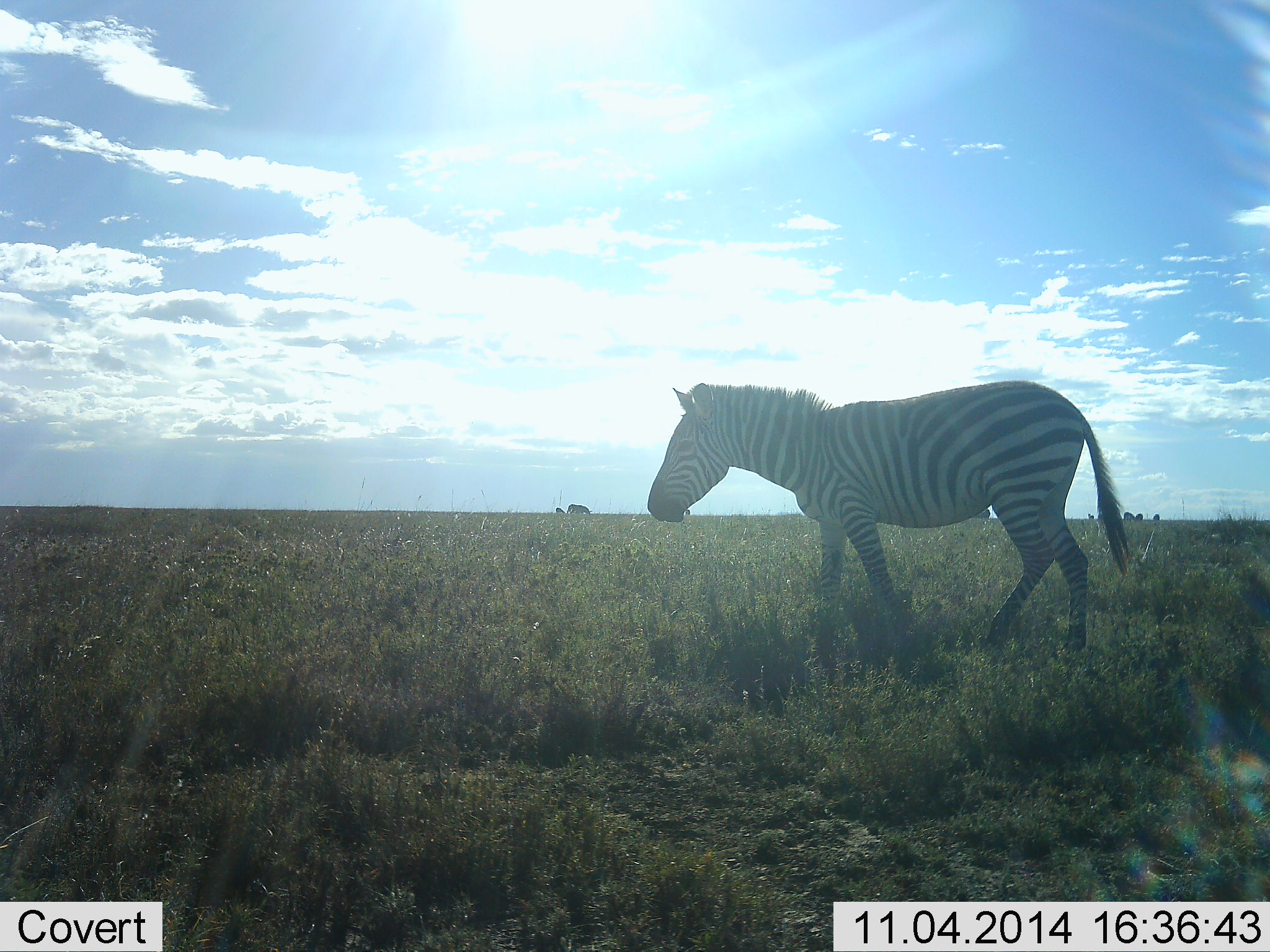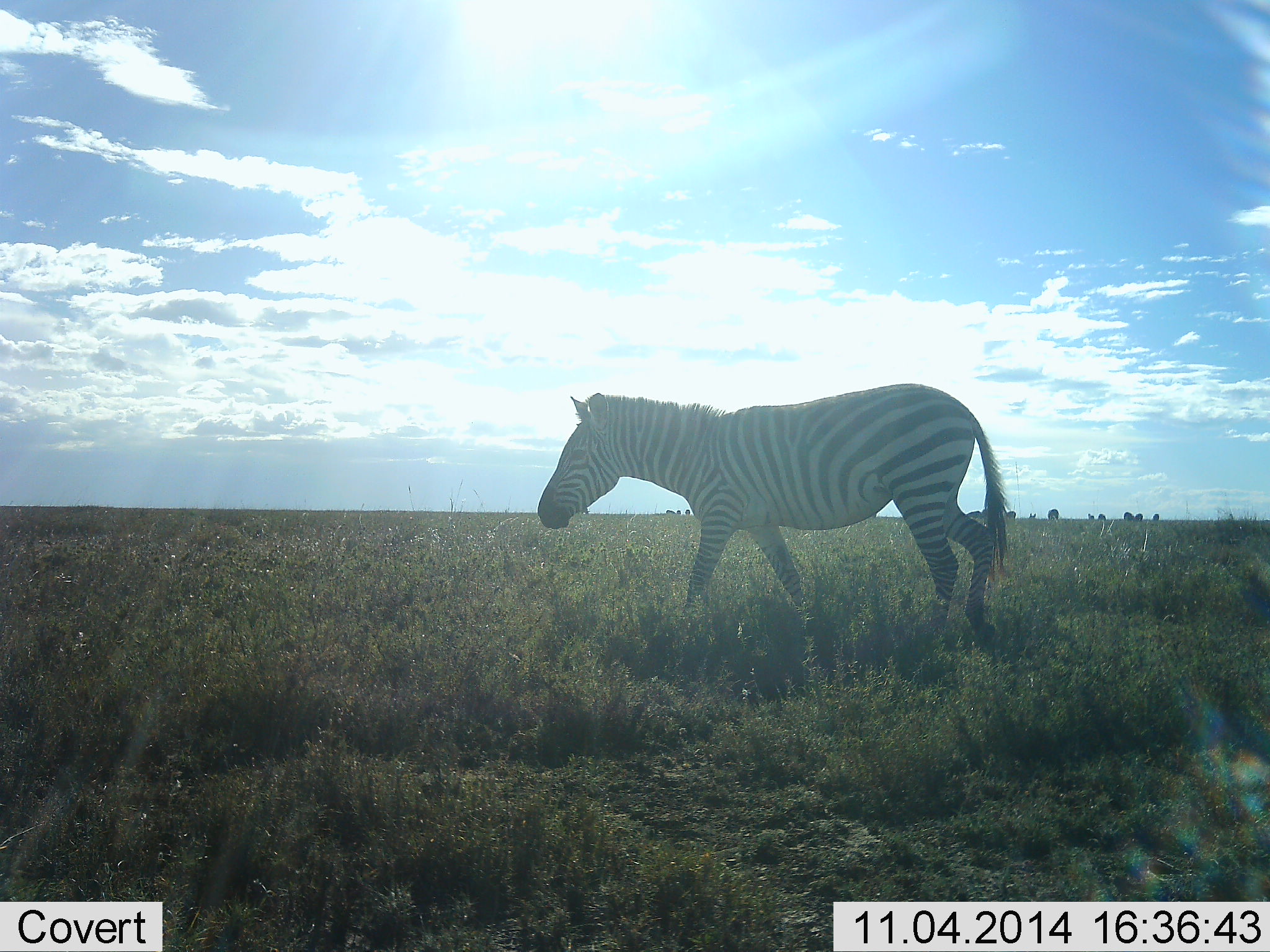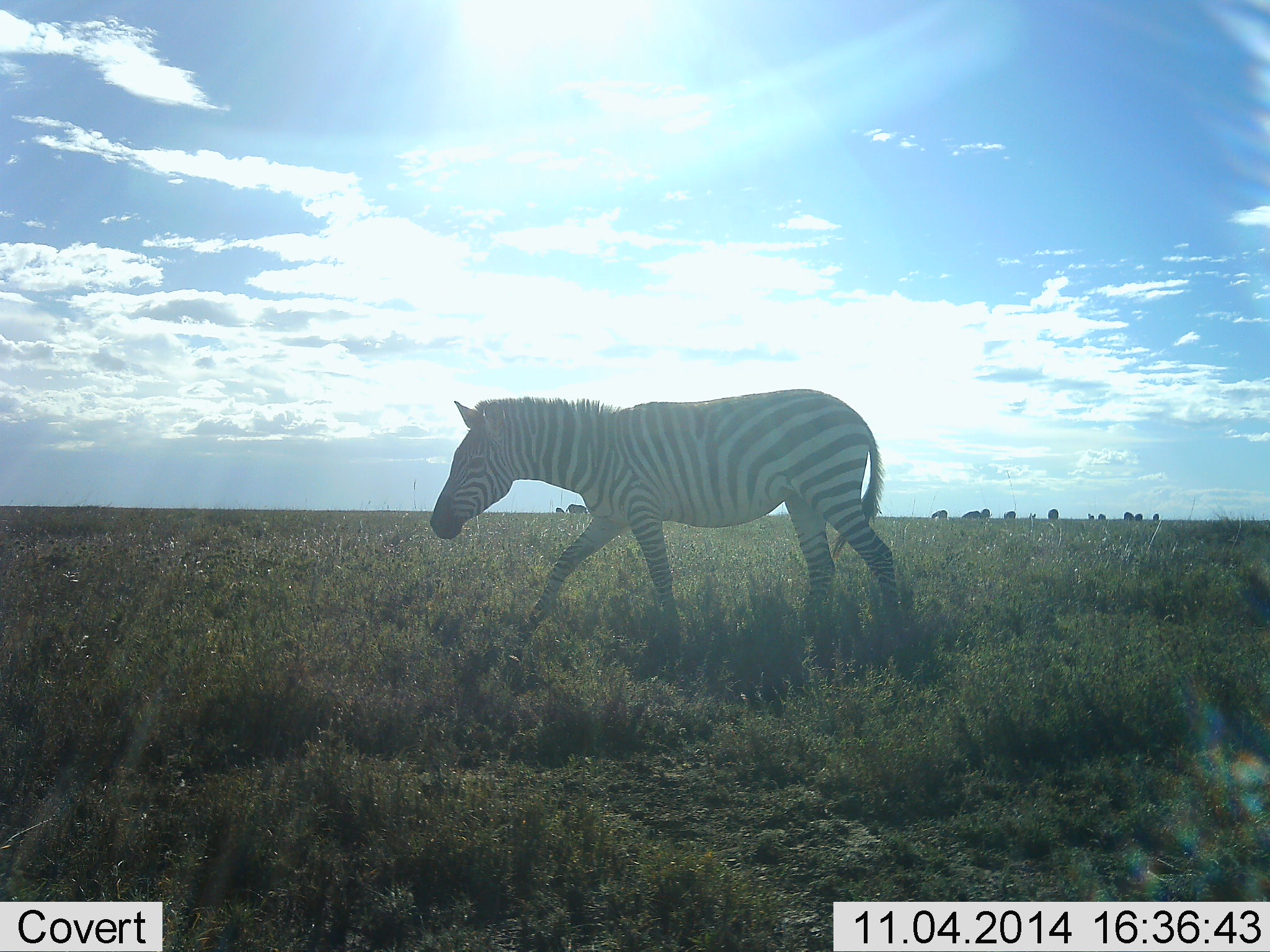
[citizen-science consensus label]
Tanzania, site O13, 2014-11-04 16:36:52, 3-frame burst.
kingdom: Animalia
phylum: Chordata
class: Mammalia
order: Perissodactyla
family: Equidae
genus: Equus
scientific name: Equus quagga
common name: plains zebra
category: zebra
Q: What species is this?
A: Zebra (plains zebra) (Equus quagga).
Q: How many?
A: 1.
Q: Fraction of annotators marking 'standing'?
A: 30%.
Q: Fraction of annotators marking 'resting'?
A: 0%.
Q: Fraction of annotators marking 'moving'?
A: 90%.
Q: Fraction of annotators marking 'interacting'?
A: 0%.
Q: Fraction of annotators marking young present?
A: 0%.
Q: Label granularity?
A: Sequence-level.